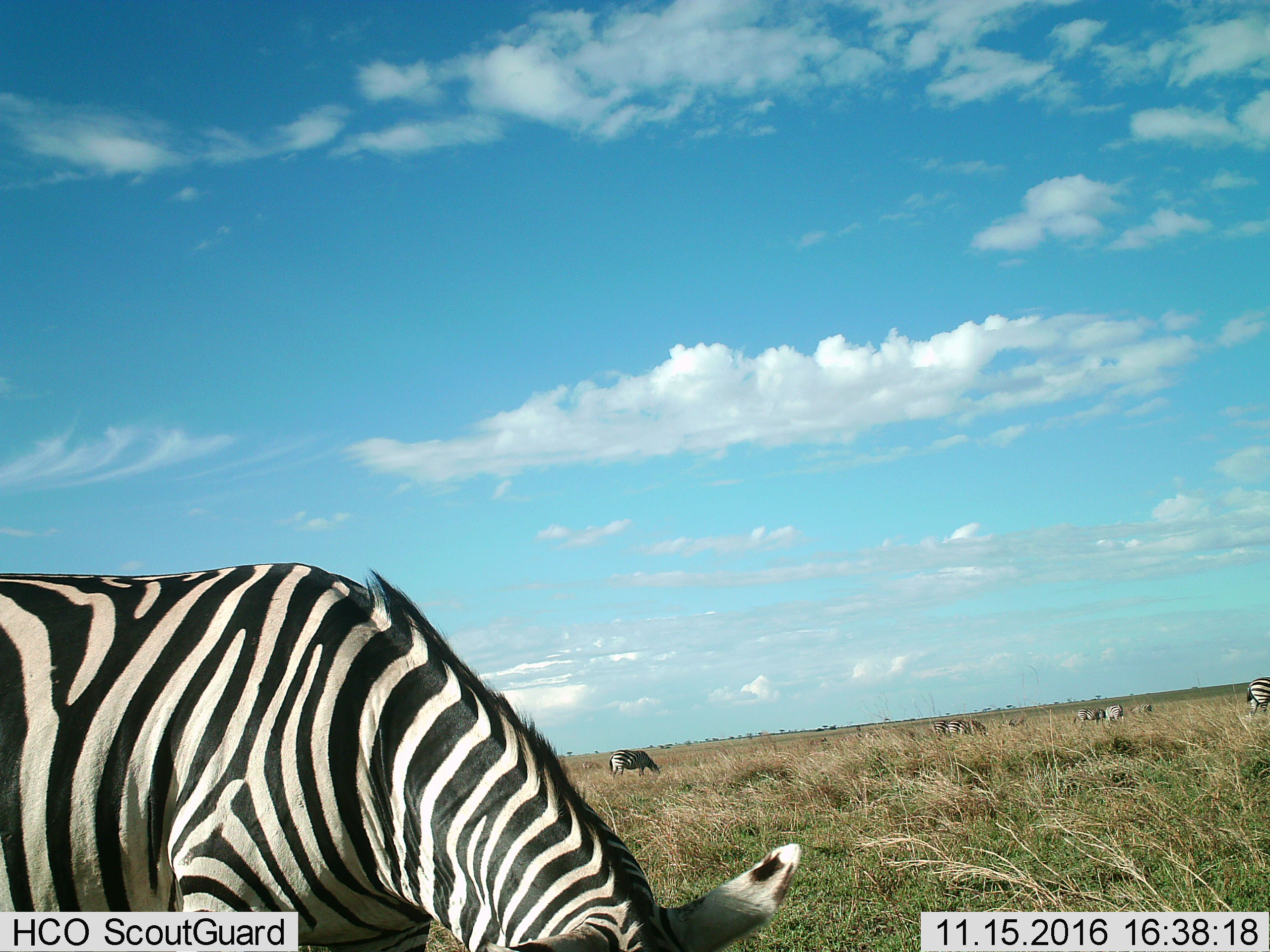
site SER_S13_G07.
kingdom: Animalia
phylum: Chordata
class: Mammalia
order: Perissodactyla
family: Equidae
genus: Equus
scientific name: Equus quagga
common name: plains zebra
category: zebraplains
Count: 8.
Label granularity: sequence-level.